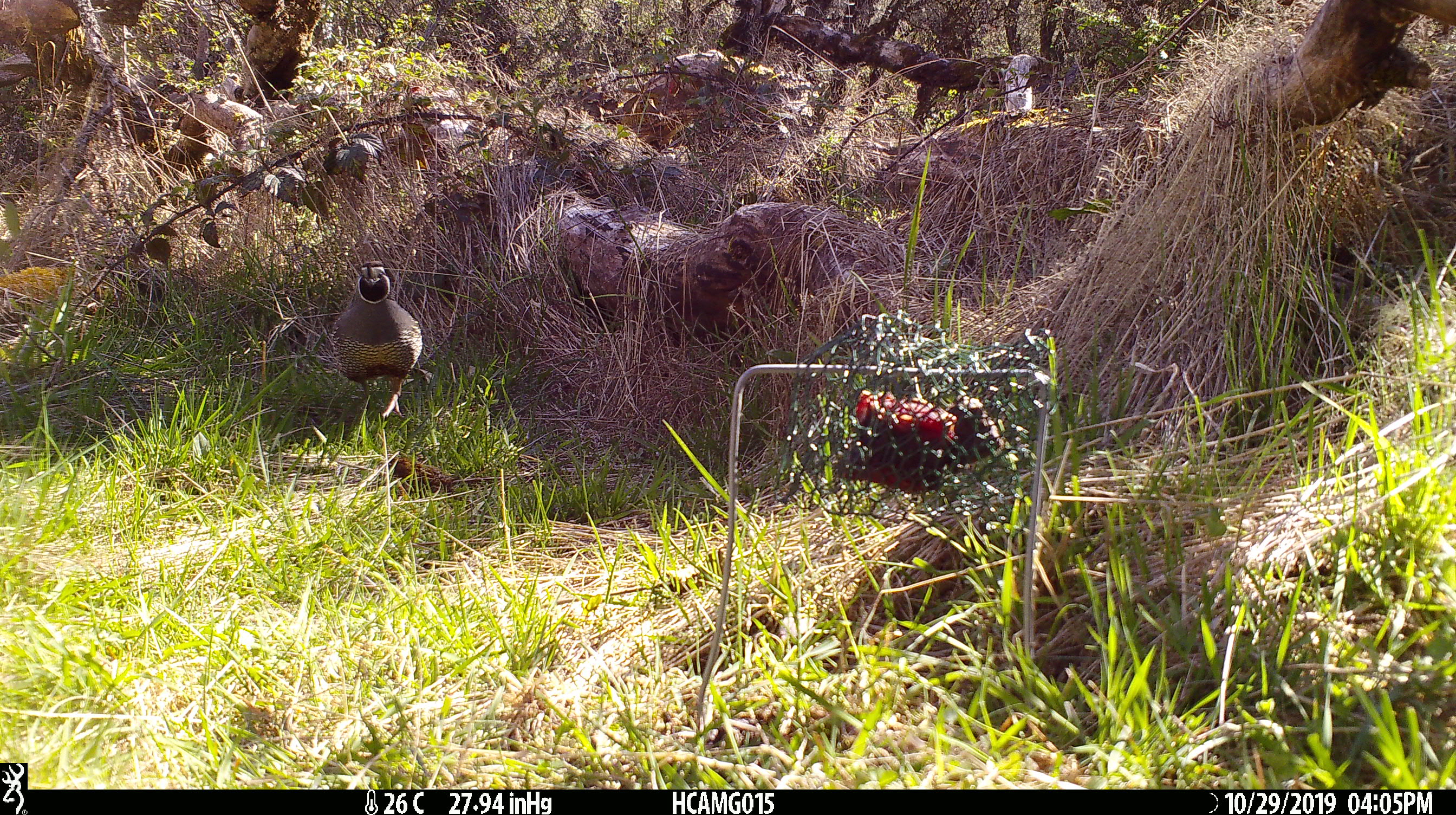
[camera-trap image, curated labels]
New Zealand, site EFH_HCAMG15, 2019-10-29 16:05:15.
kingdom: Animalia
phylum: Chordata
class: Aves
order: Galliformes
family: Odontophoridae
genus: Callipepla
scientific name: Callipepla californica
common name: california quail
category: quail california